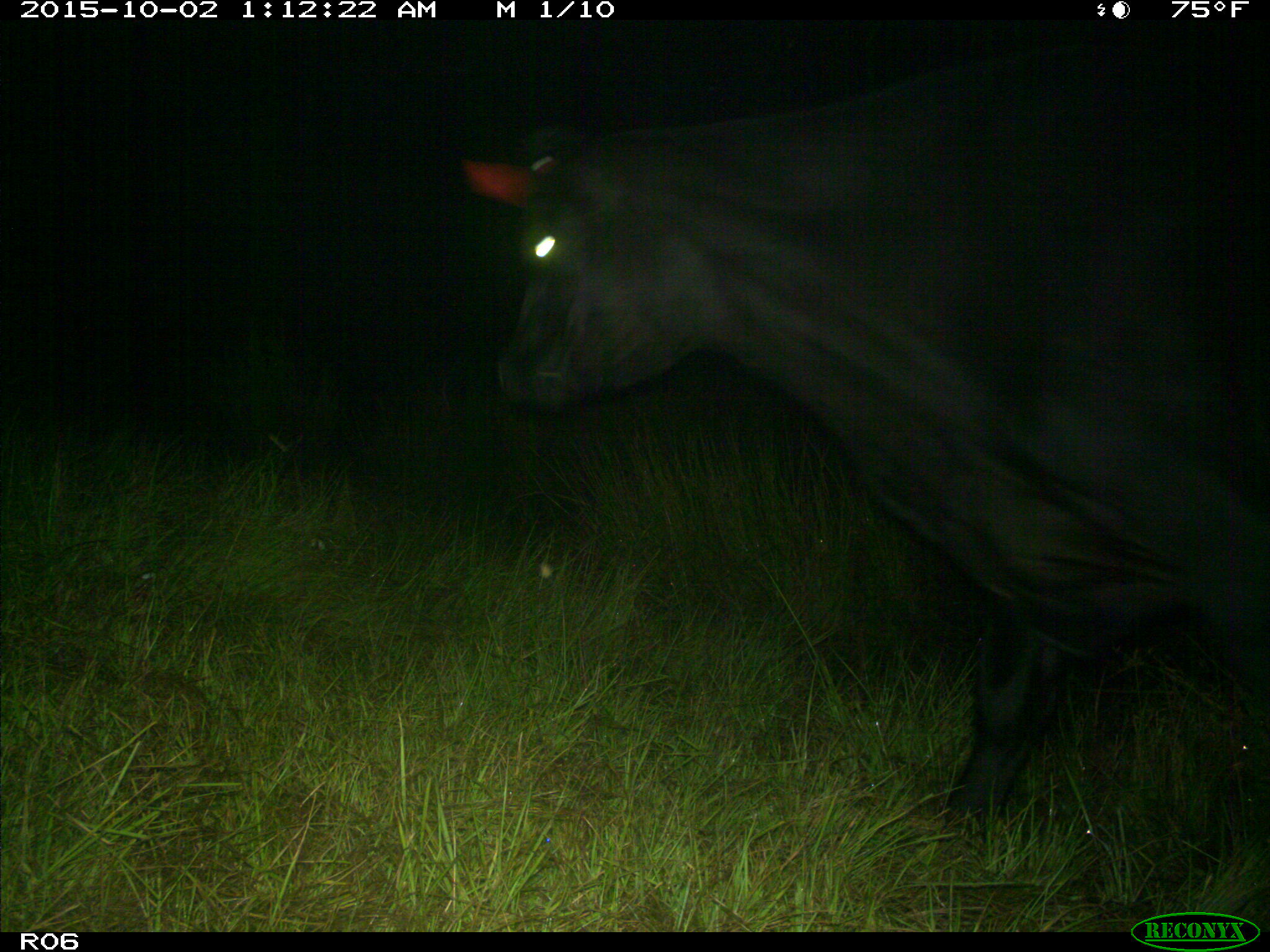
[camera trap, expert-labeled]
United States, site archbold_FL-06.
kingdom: Animalia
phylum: Chordata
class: Mammalia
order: Artiodactyla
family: Bovidae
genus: Bos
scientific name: Bos taurus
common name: domestic cow